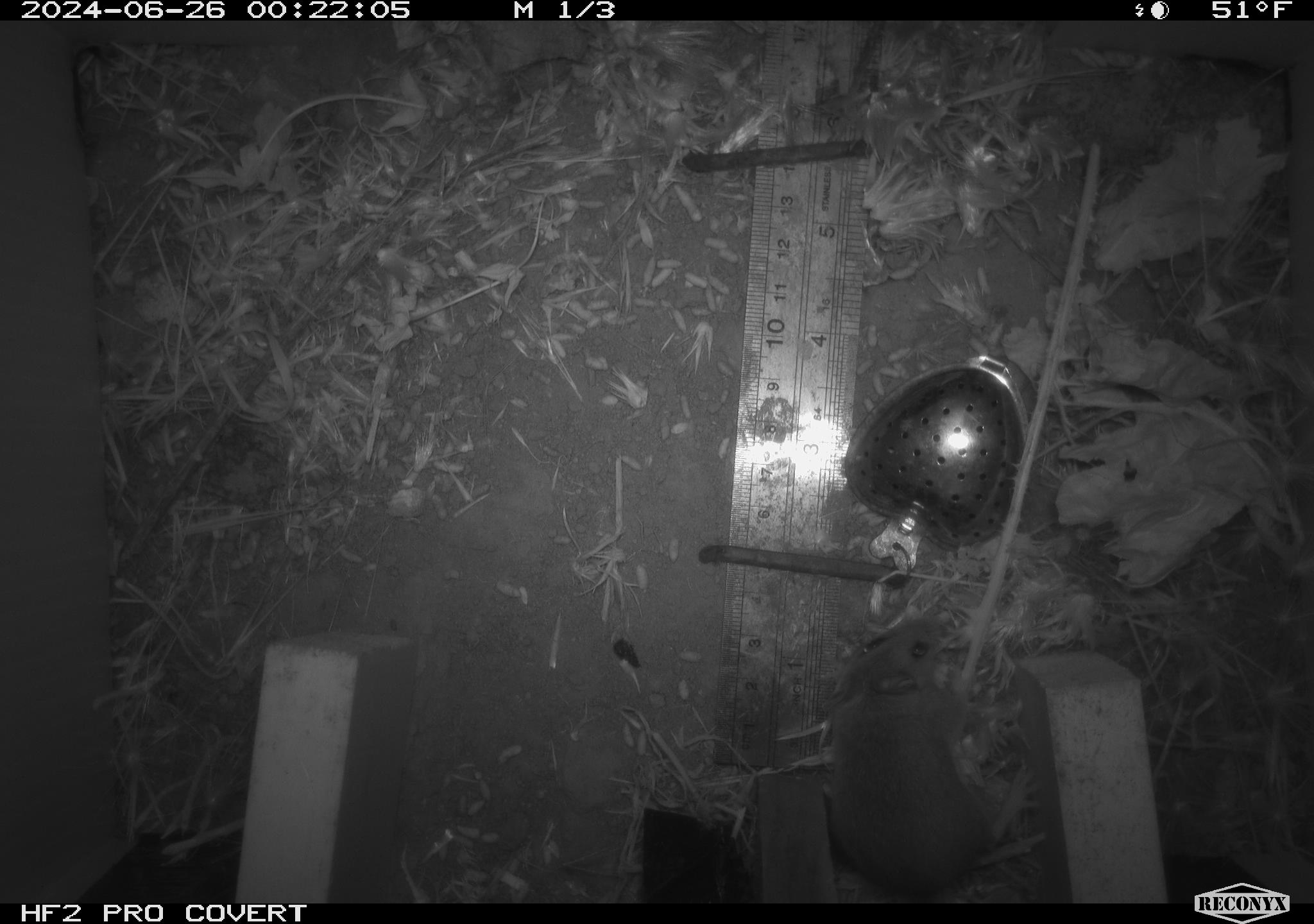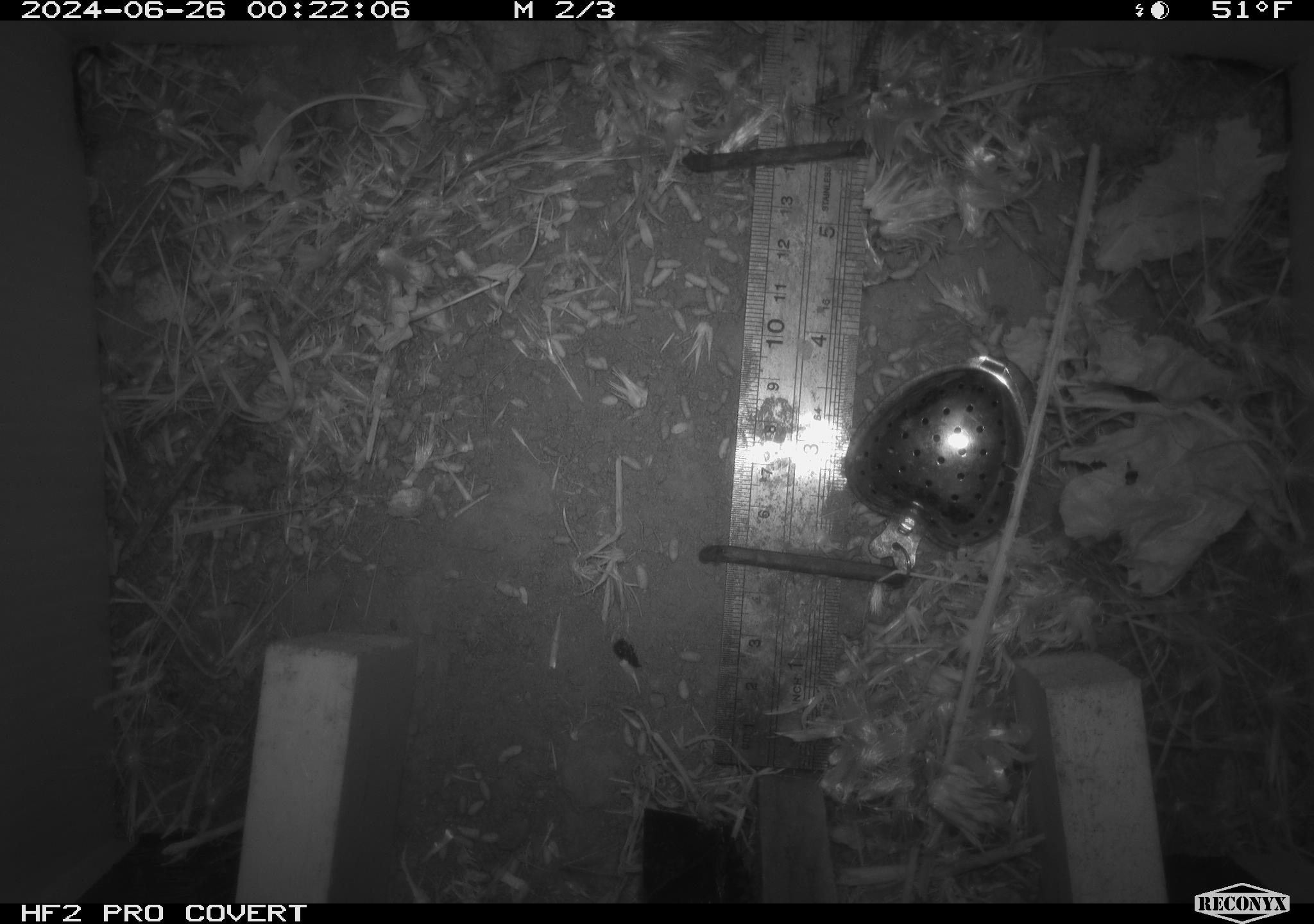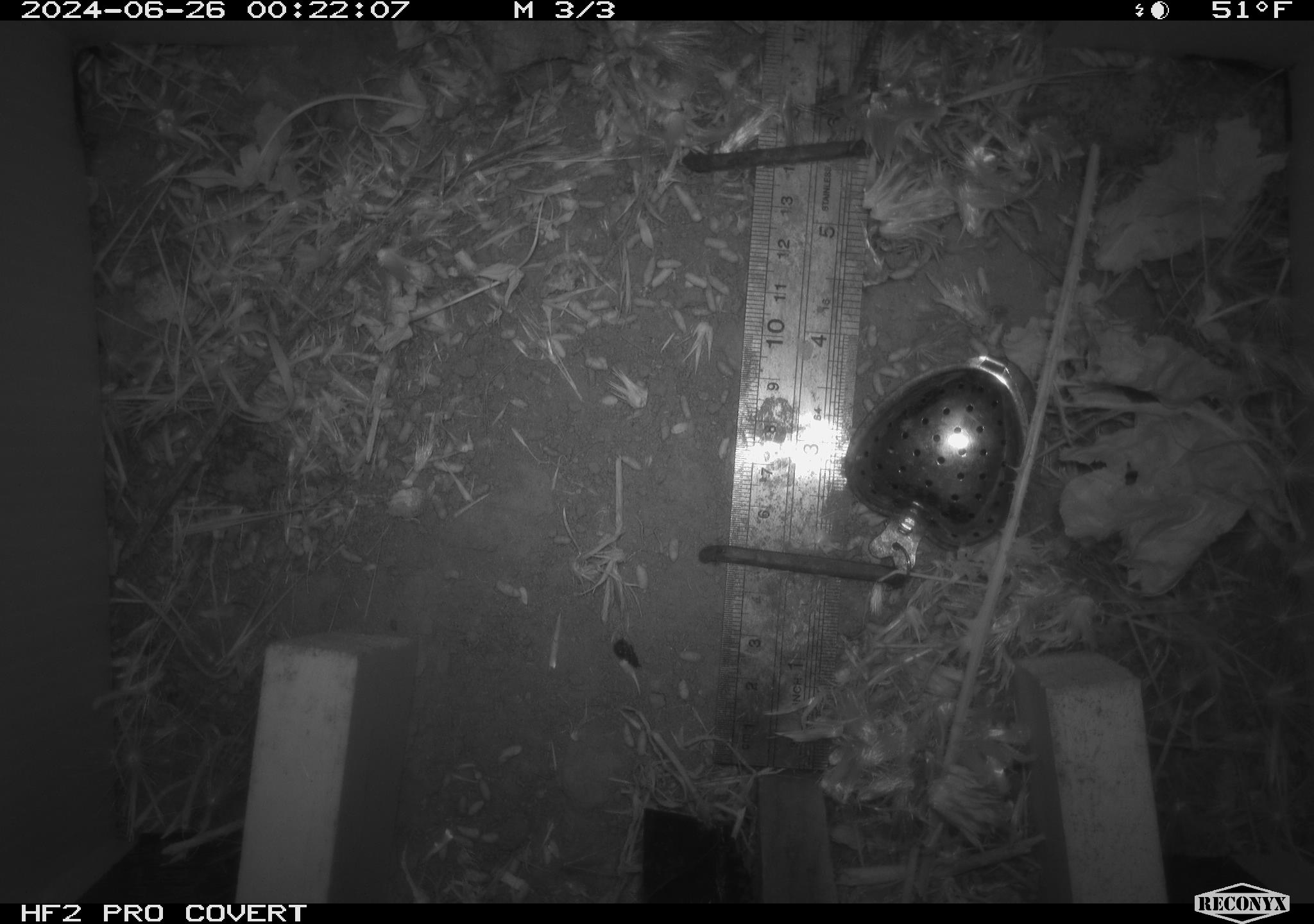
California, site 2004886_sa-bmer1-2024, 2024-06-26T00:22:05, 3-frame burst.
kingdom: Animalia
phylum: Chordata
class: Mammalia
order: Rodentia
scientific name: Rodentia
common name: mouse species